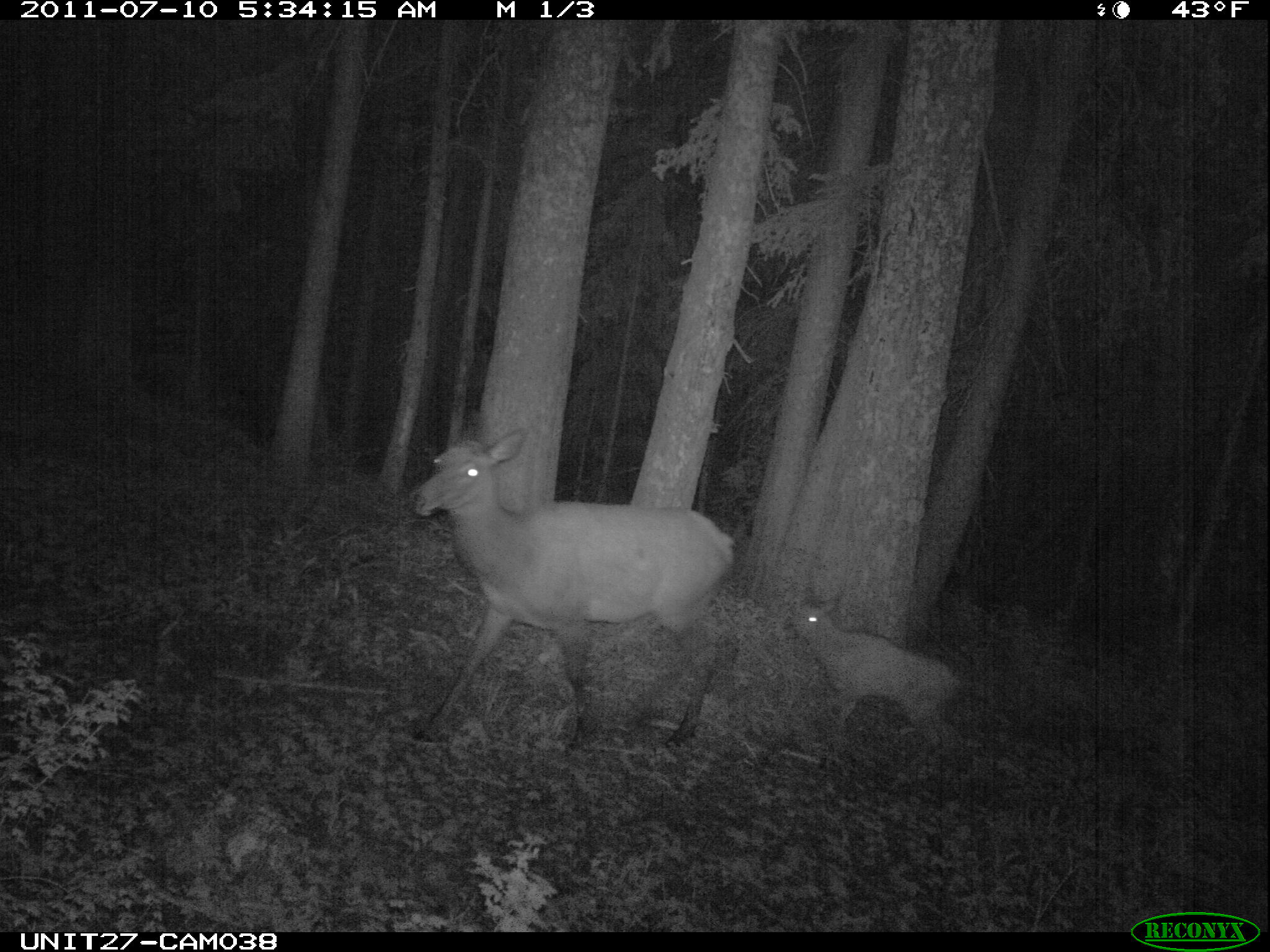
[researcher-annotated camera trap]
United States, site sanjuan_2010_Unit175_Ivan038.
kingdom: Animalia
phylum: Chordata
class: Mammalia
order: Artiodactyla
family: Cervidae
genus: Cervus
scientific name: Cervus elaphus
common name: red deer